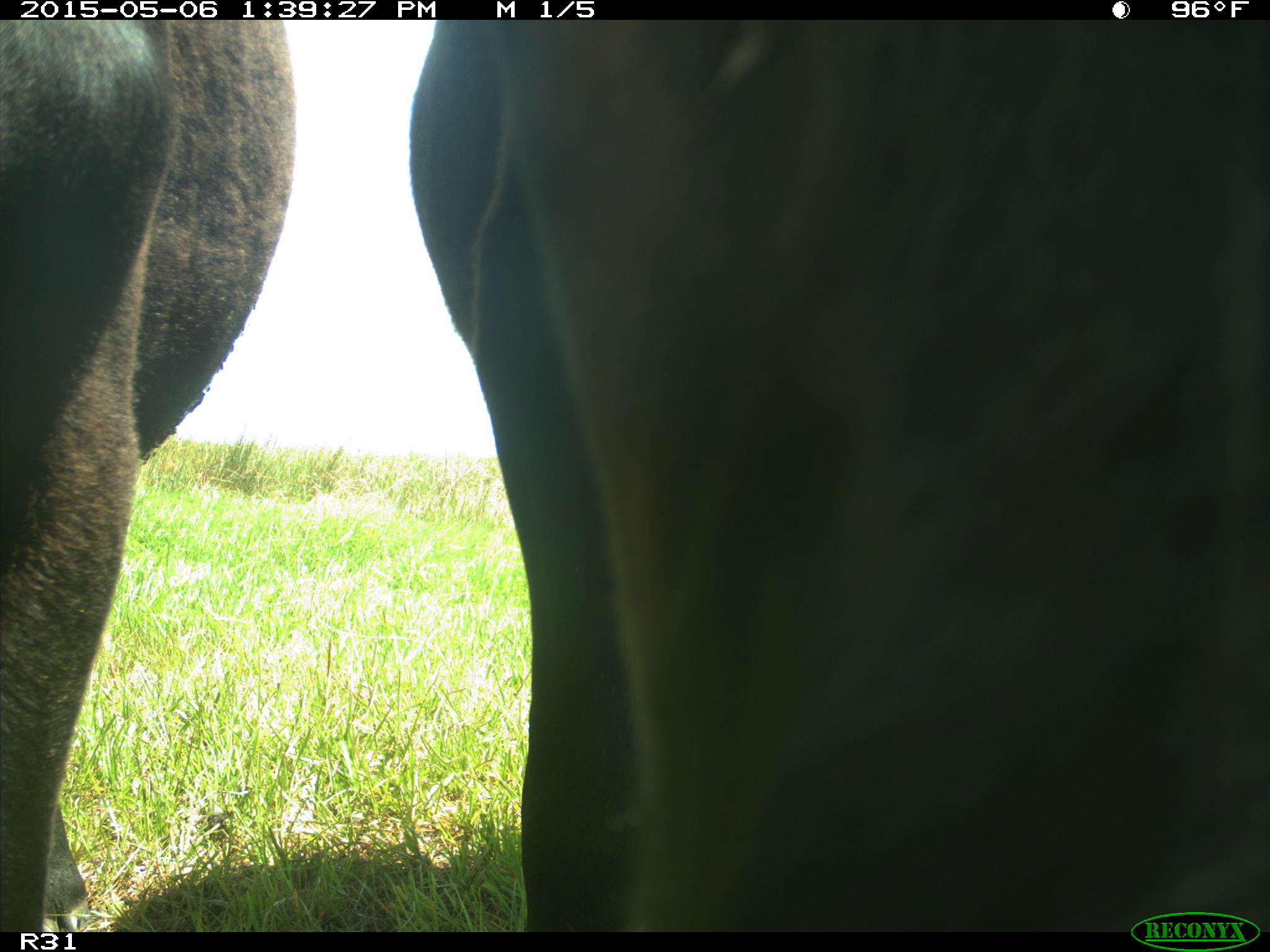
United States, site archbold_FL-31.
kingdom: Animalia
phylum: Chordata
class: Mammalia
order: Artiodactyla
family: Bovidae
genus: Bos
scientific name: Bos taurus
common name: domestic cow